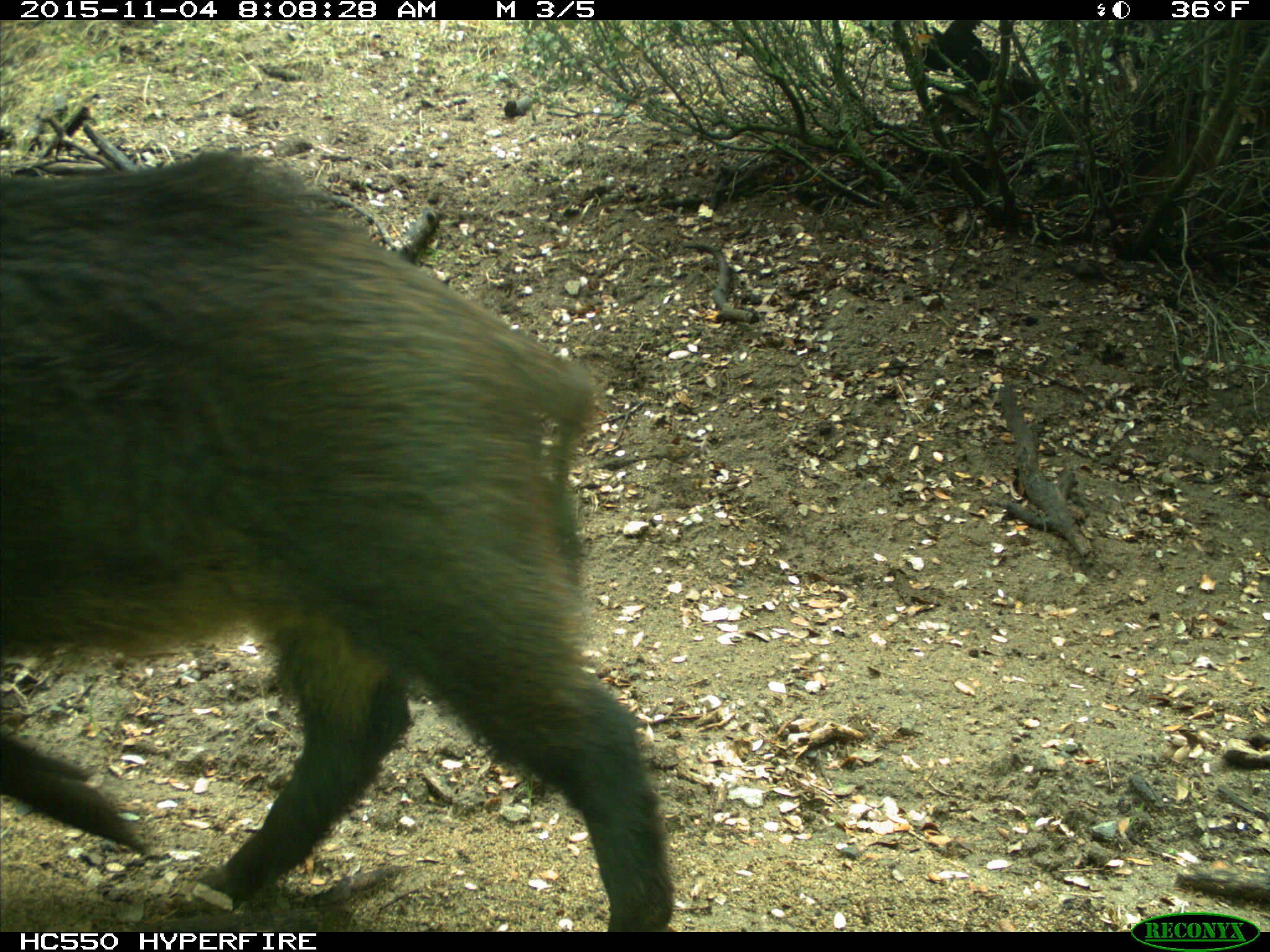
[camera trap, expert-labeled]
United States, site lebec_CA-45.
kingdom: Animalia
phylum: Chordata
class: Mammalia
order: Artiodactyla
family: Suidae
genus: Sus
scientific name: Sus scrofa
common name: wild boar